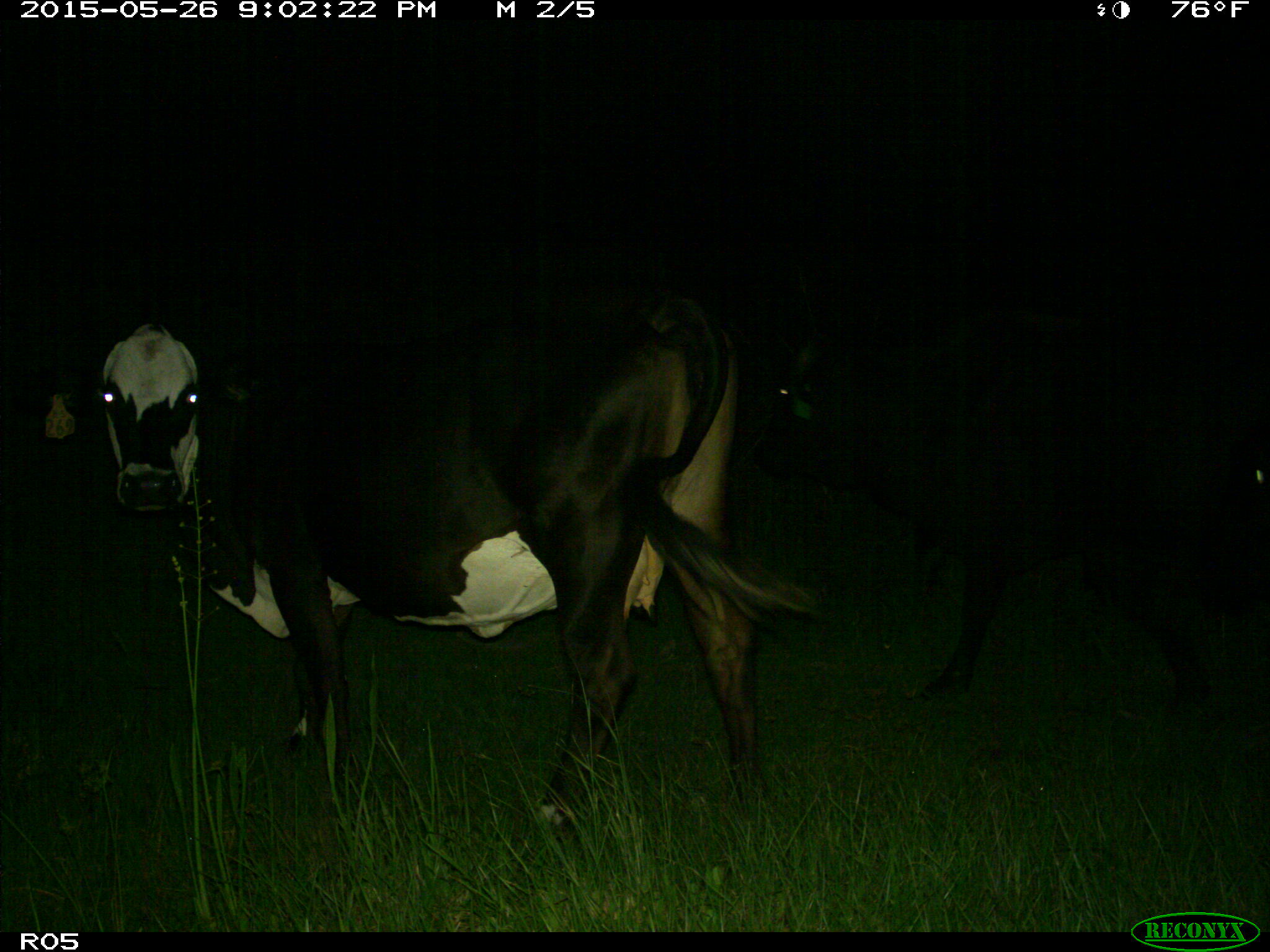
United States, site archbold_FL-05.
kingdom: Animalia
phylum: Chordata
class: Mammalia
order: Artiodactyla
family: Bovidae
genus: Bos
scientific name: Bos taurus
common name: domestic cow